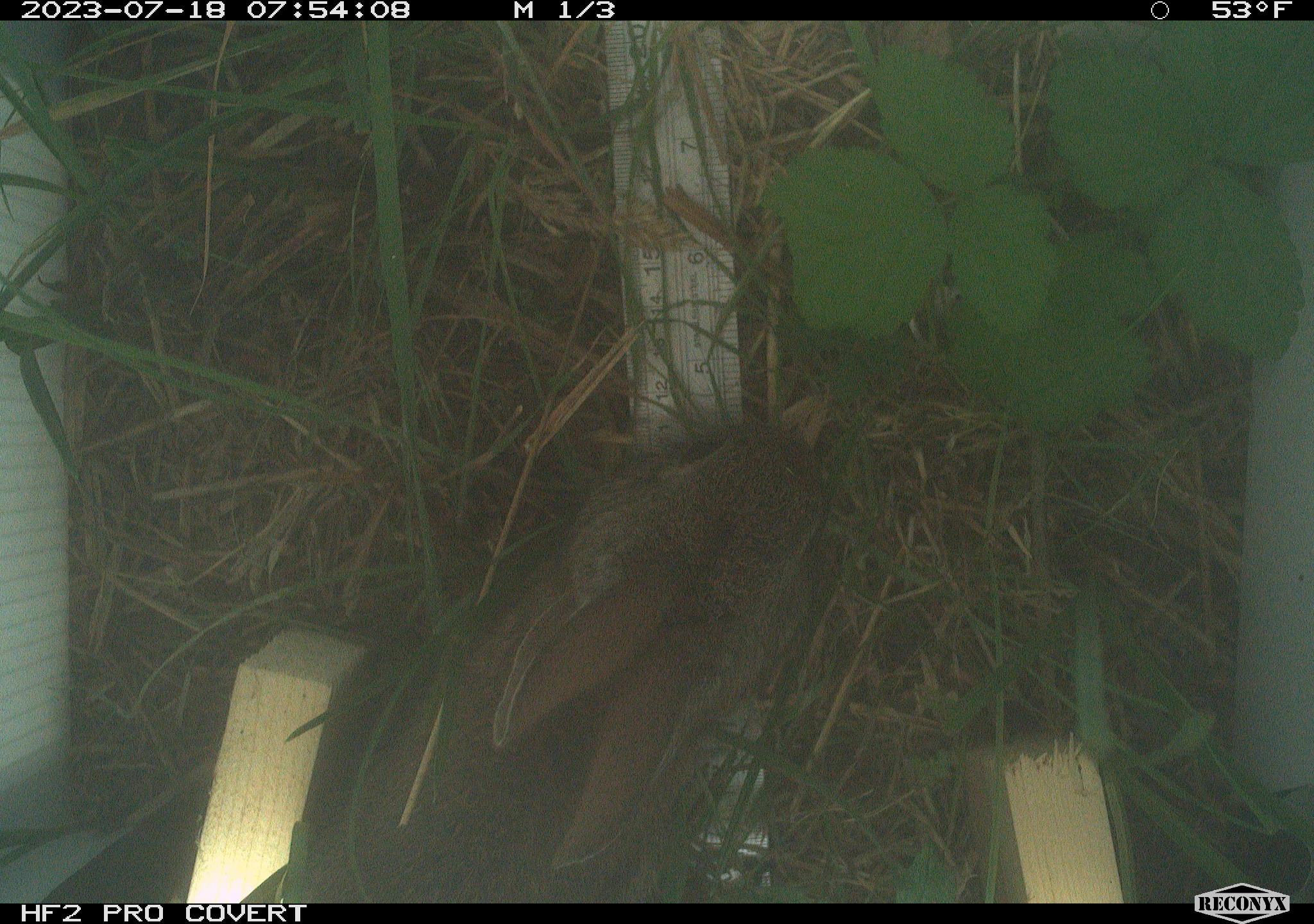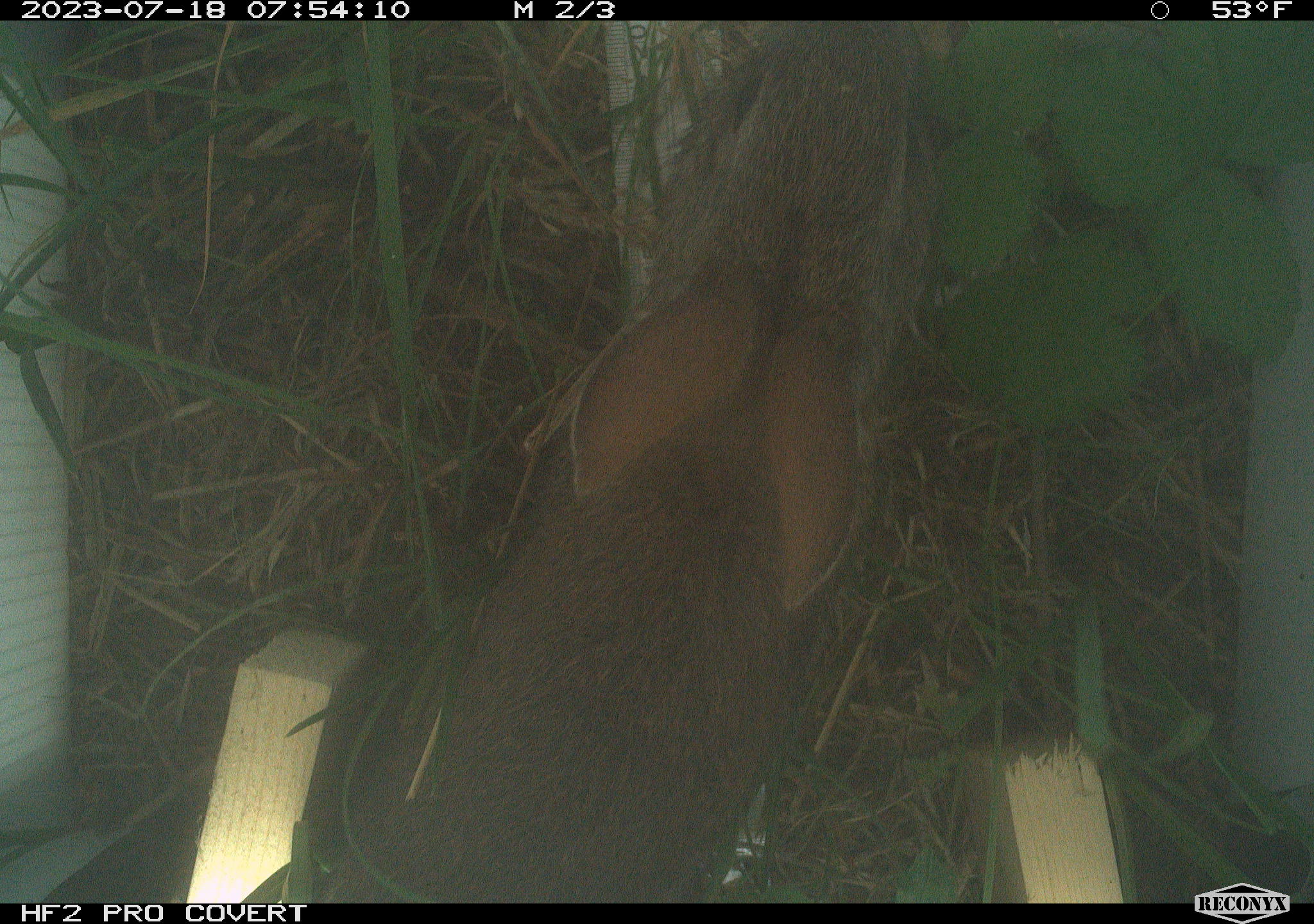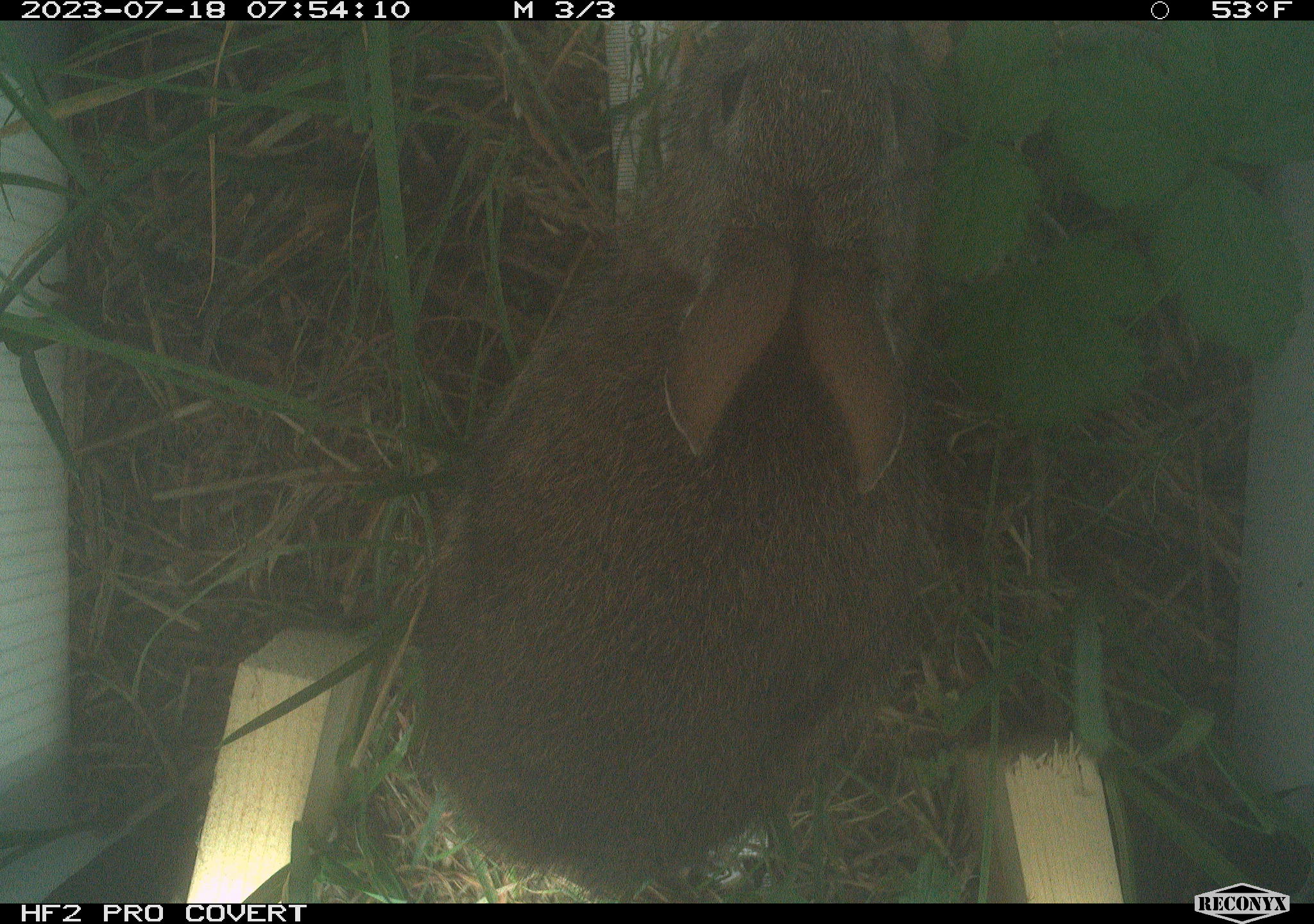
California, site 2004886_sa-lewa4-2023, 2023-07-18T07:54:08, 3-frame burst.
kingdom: Animalia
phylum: Chordata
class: Mammalia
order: Lagomorpha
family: Leporidae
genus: Sylvilagus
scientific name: Sylvilagus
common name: cottontail rabbits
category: sylvilagus species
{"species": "sylvilagus species (cottontail rabbits) (Sylvilagus)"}